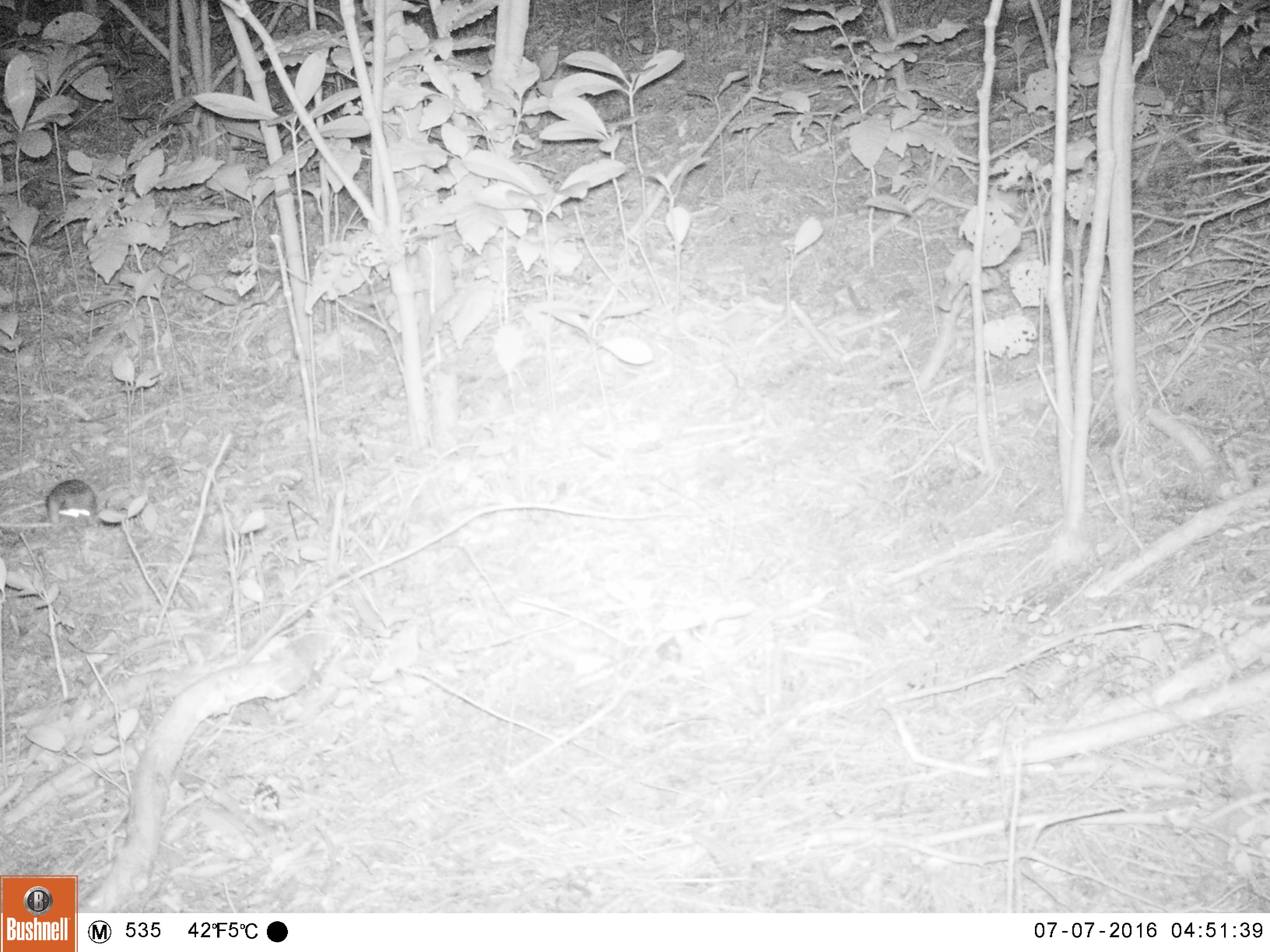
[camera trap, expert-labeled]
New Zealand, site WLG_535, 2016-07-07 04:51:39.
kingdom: Animalia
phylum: Chordata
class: Mammalia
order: Rodentia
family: Muridae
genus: Rattus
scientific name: Rattus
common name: rat